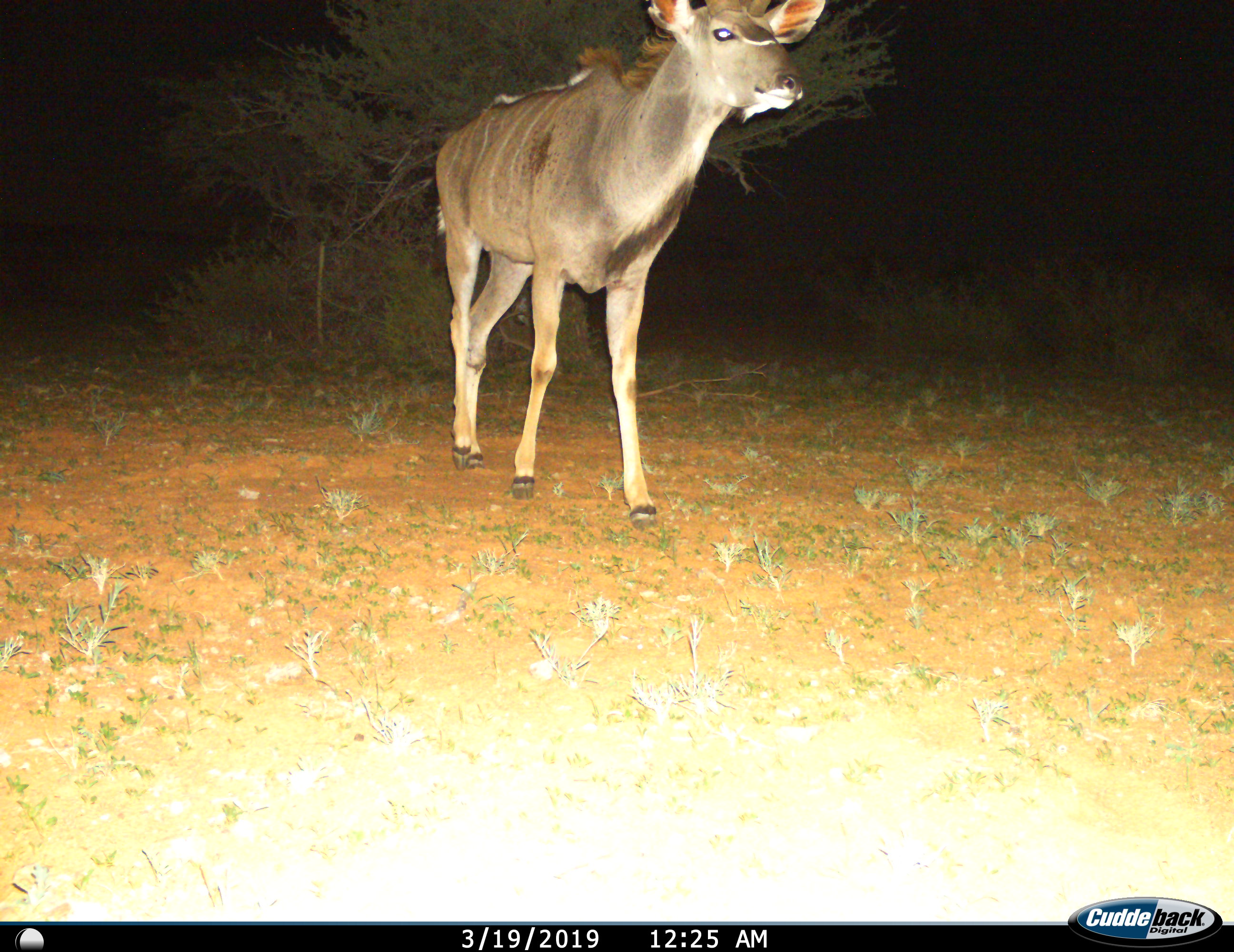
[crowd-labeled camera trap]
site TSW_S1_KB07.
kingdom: Animalia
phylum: Chordata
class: Mammalia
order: Artiodactyla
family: Bovidae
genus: Tragelaphus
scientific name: Tragelaphus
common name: kudu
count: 1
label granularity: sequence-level